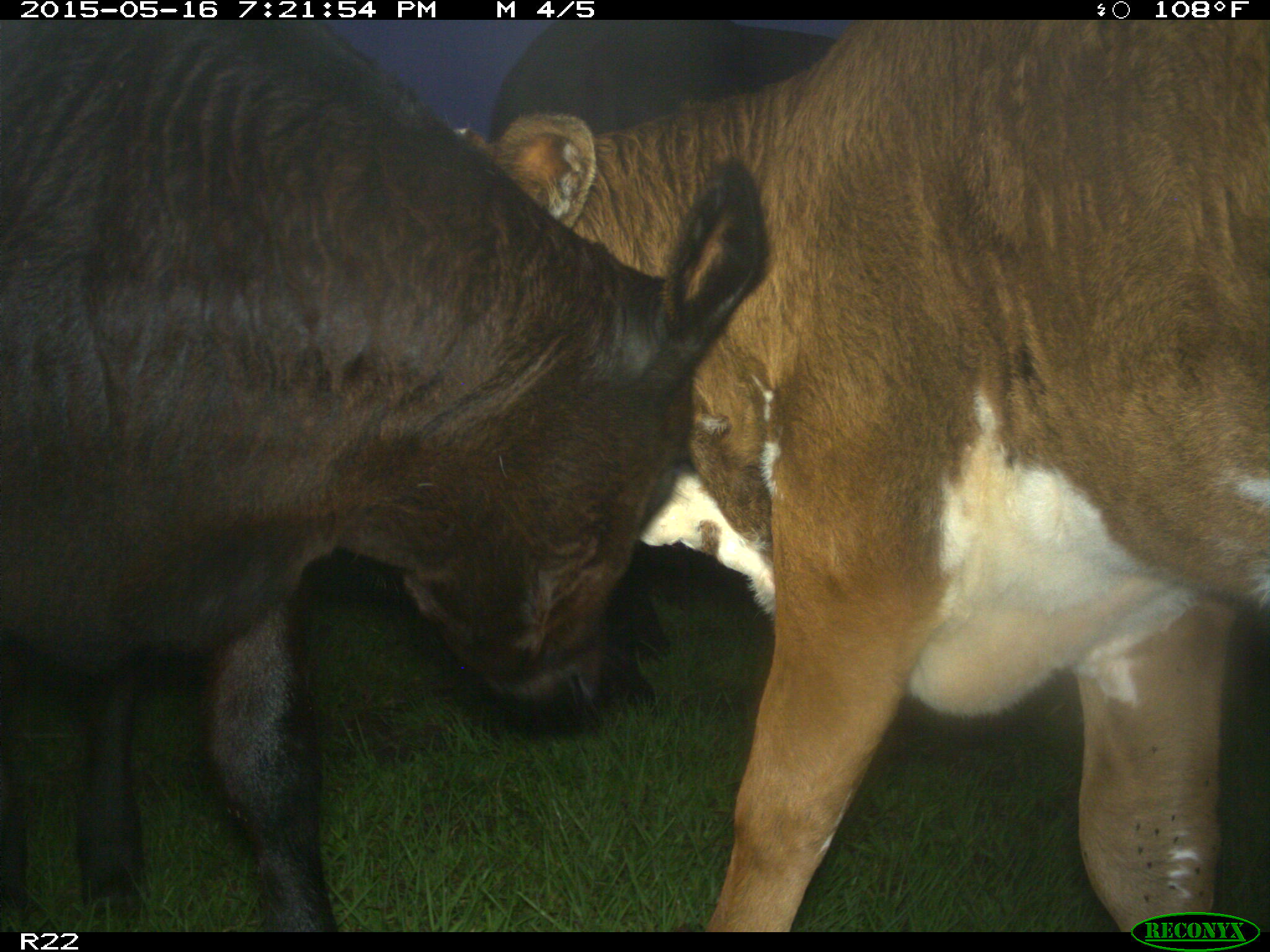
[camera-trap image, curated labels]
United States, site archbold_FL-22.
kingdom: Animalia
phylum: Chordata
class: Mammalia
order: Artiodactyla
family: Bovidae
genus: Bos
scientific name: Bos taurus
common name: domestic cow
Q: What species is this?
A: Bos taurus (domestic cow).